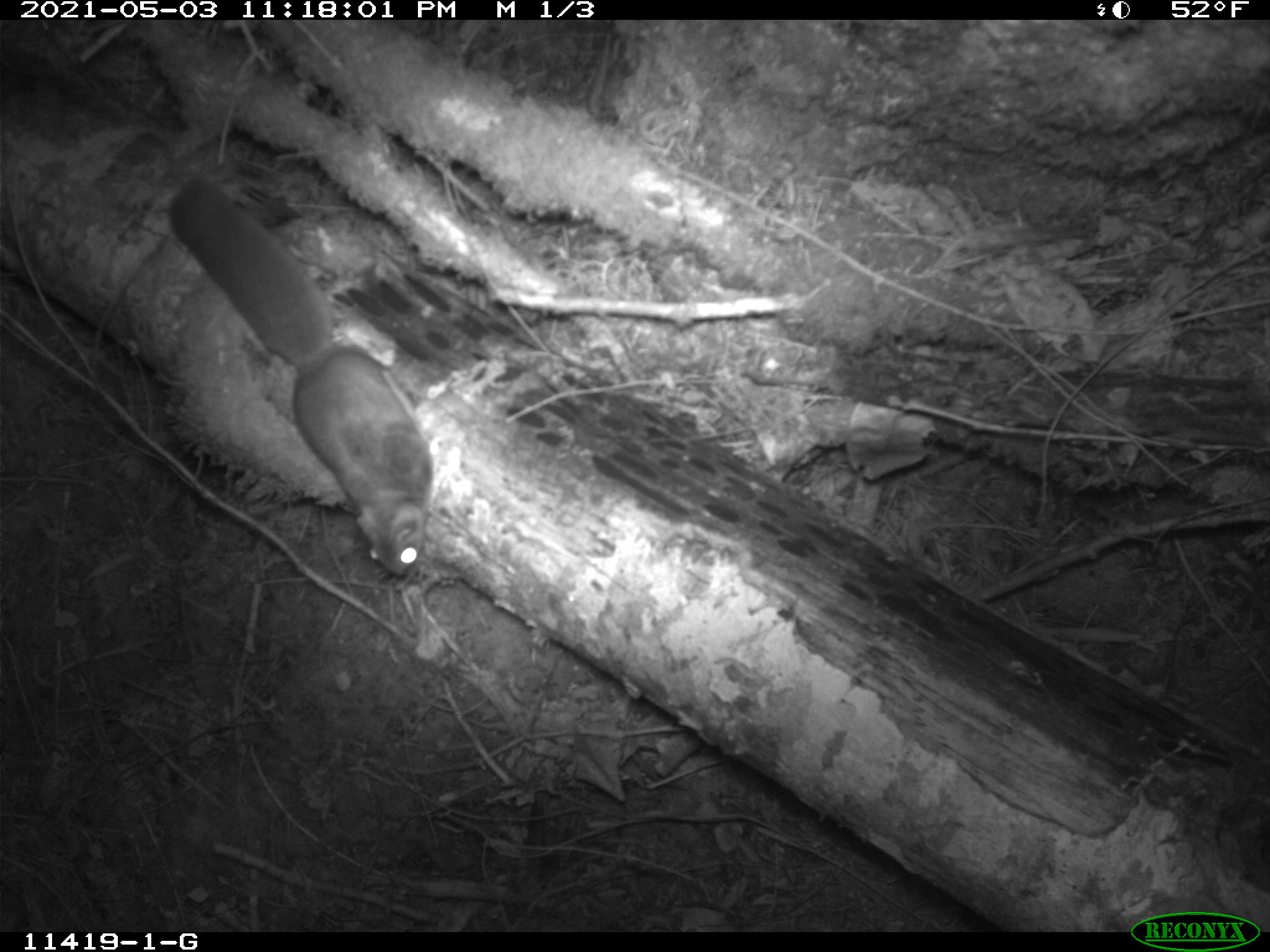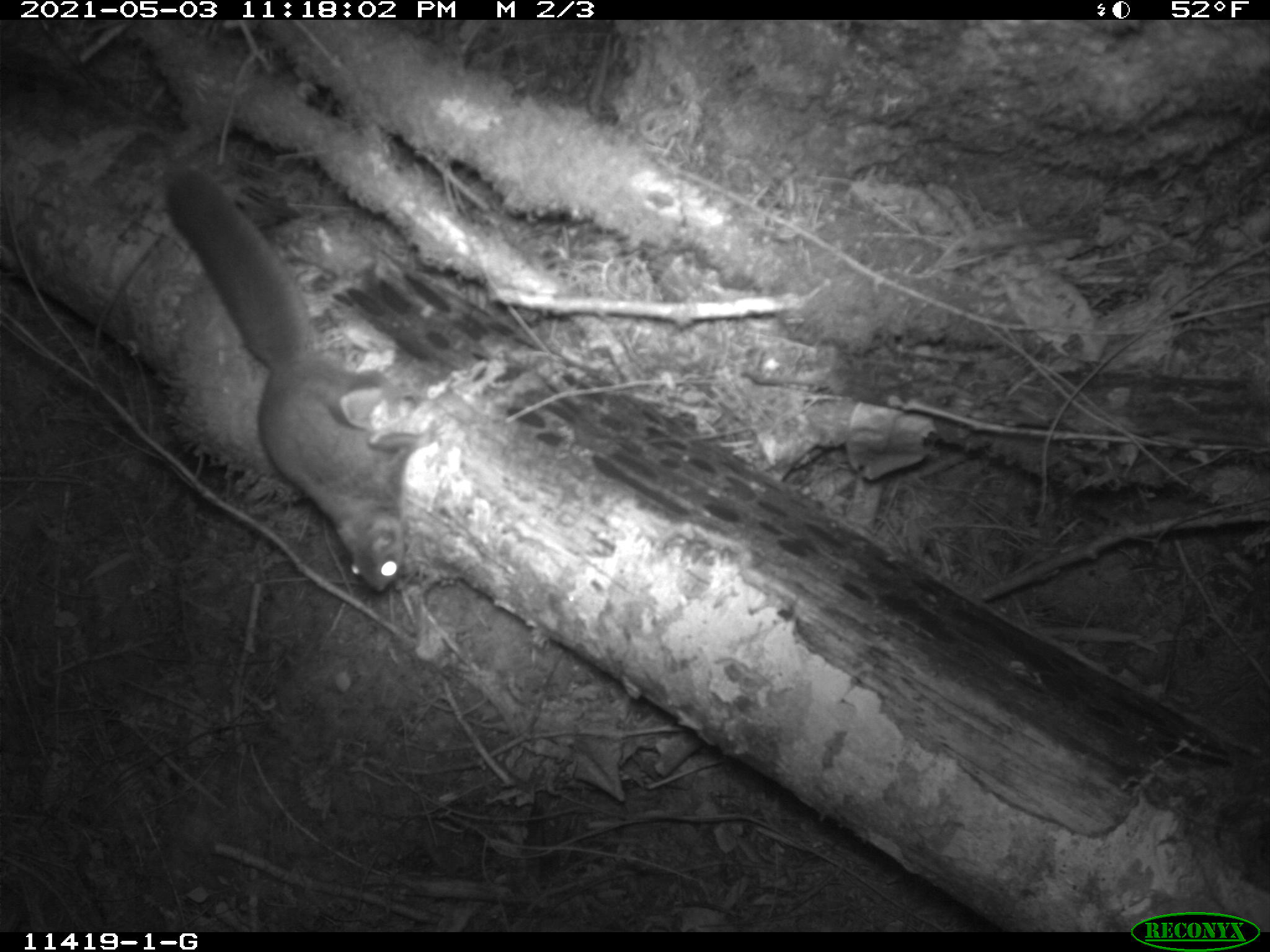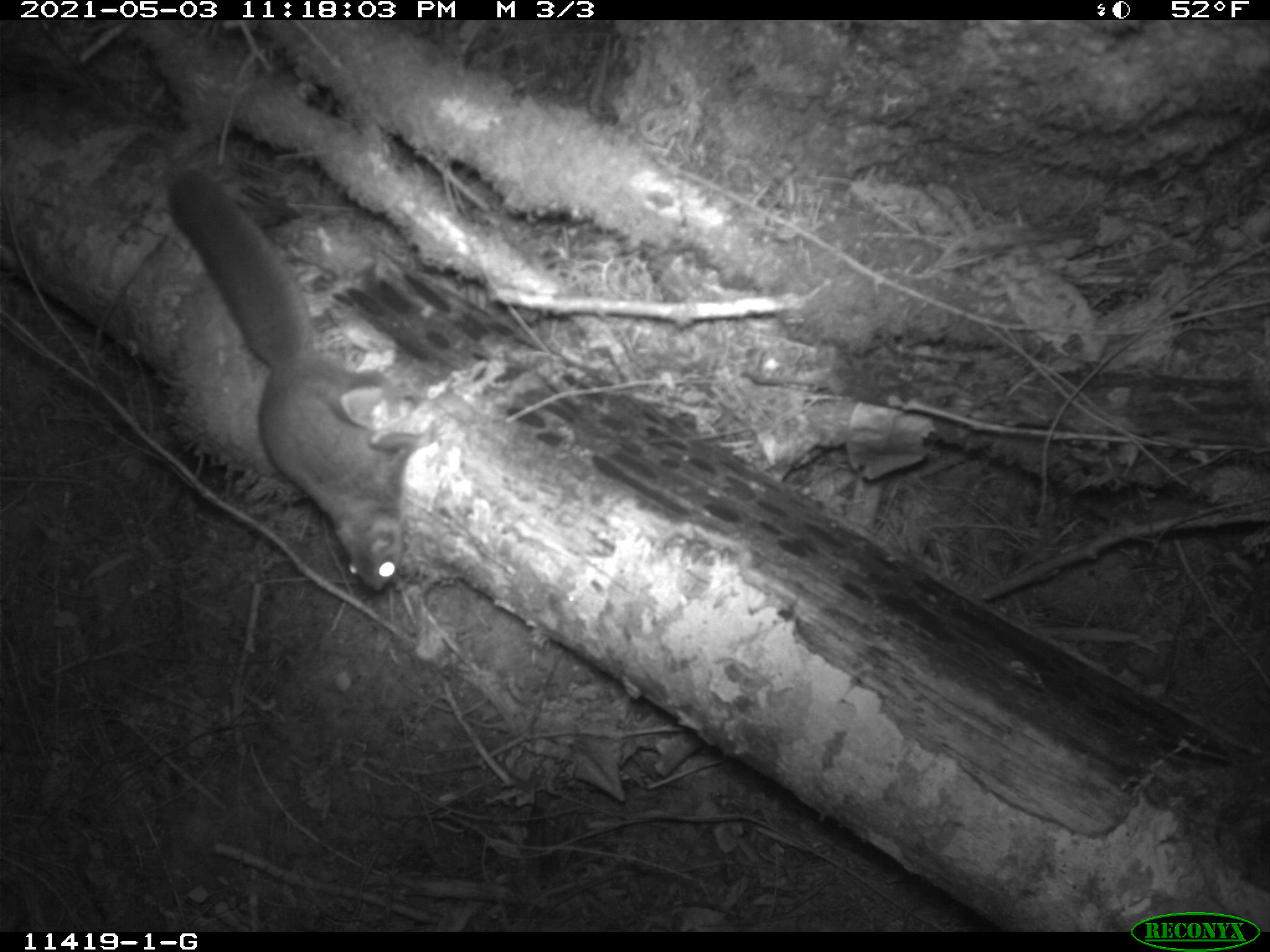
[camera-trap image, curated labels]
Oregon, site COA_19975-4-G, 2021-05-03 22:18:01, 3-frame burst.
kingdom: Animalia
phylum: Chordata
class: Mammalia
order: Rodentia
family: Sciuridae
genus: Glaucomys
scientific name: Glaucomys oregonensis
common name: humboldt's flying squirrel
Humboldt's flying squirrel (Glaucomys oregonensis).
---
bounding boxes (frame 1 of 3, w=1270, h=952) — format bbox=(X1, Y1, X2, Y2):
humboldt's flying squirrel: bbox=(165, 175, 443, 586)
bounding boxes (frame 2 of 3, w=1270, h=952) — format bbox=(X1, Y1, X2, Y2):
humboldt's flying squirrel: bbox=(158, 162, 452, 596)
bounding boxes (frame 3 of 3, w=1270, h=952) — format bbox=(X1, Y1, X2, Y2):
humboldt's flying squirrel: bbox=(162, 169, 445, 608)